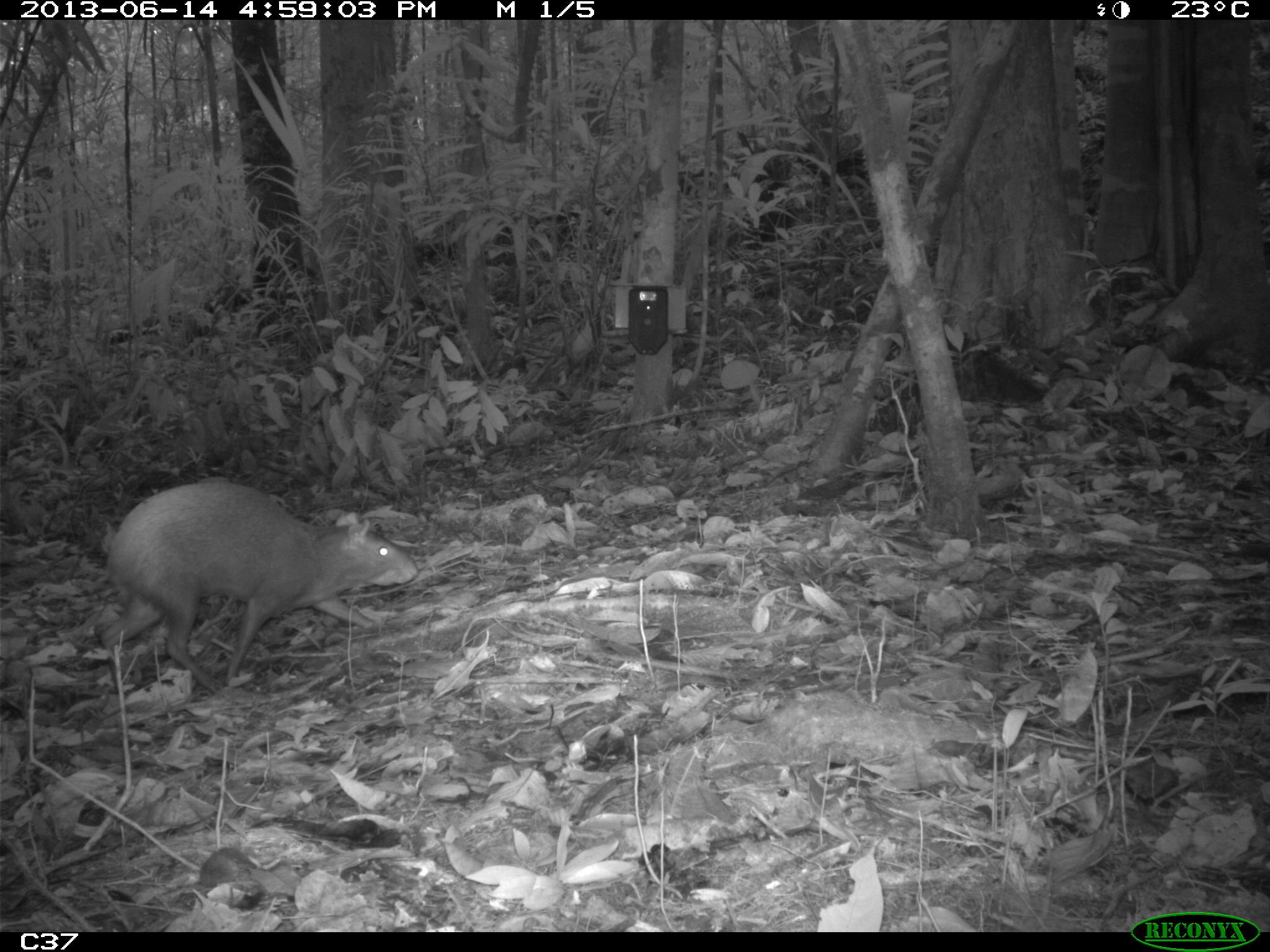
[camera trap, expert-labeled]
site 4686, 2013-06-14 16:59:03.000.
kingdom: Animalia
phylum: Chordata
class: Mammalia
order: Rodentia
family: Dasyproctidae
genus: Dasyprocta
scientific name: Dasyprocta leporina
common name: red-rumped agouti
Dasyprocta leporina (red-rumped agouti), count 1, age adult.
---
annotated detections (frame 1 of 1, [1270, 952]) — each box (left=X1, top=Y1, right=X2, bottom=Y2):
dasyprocta leporina: (left=100, top=478, right=419, bottom=688)